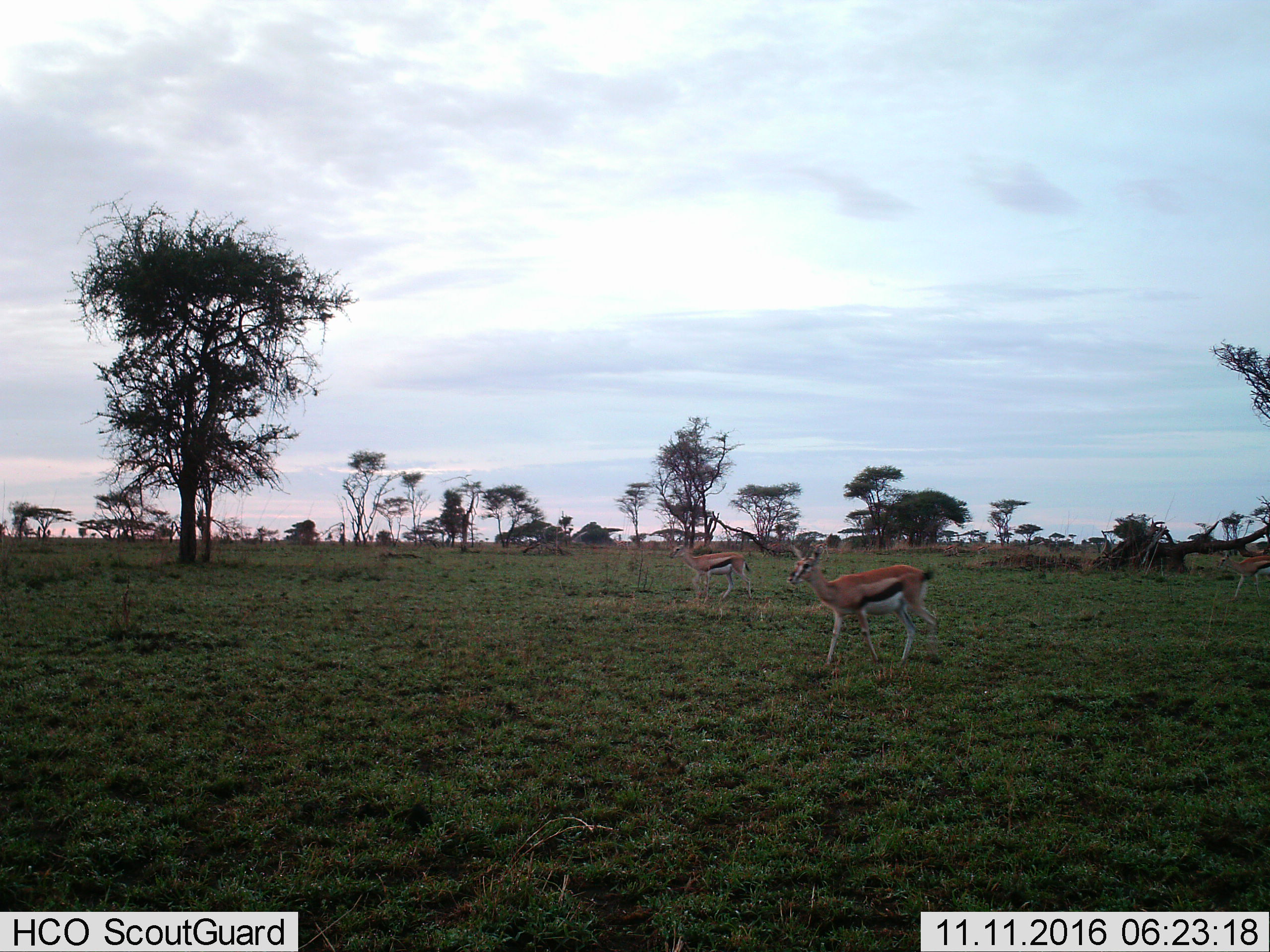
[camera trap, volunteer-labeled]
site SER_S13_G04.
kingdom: Animalia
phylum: Chordata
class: Mammalia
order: Artiodactyla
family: Bovidae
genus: Eudorcas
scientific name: Eudorcas thomsonii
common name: thomson's gazelle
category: gazellethomsons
Gazellethomsons (thomson's gazelle) (Eudorcas thomsonii), count 3. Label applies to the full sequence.